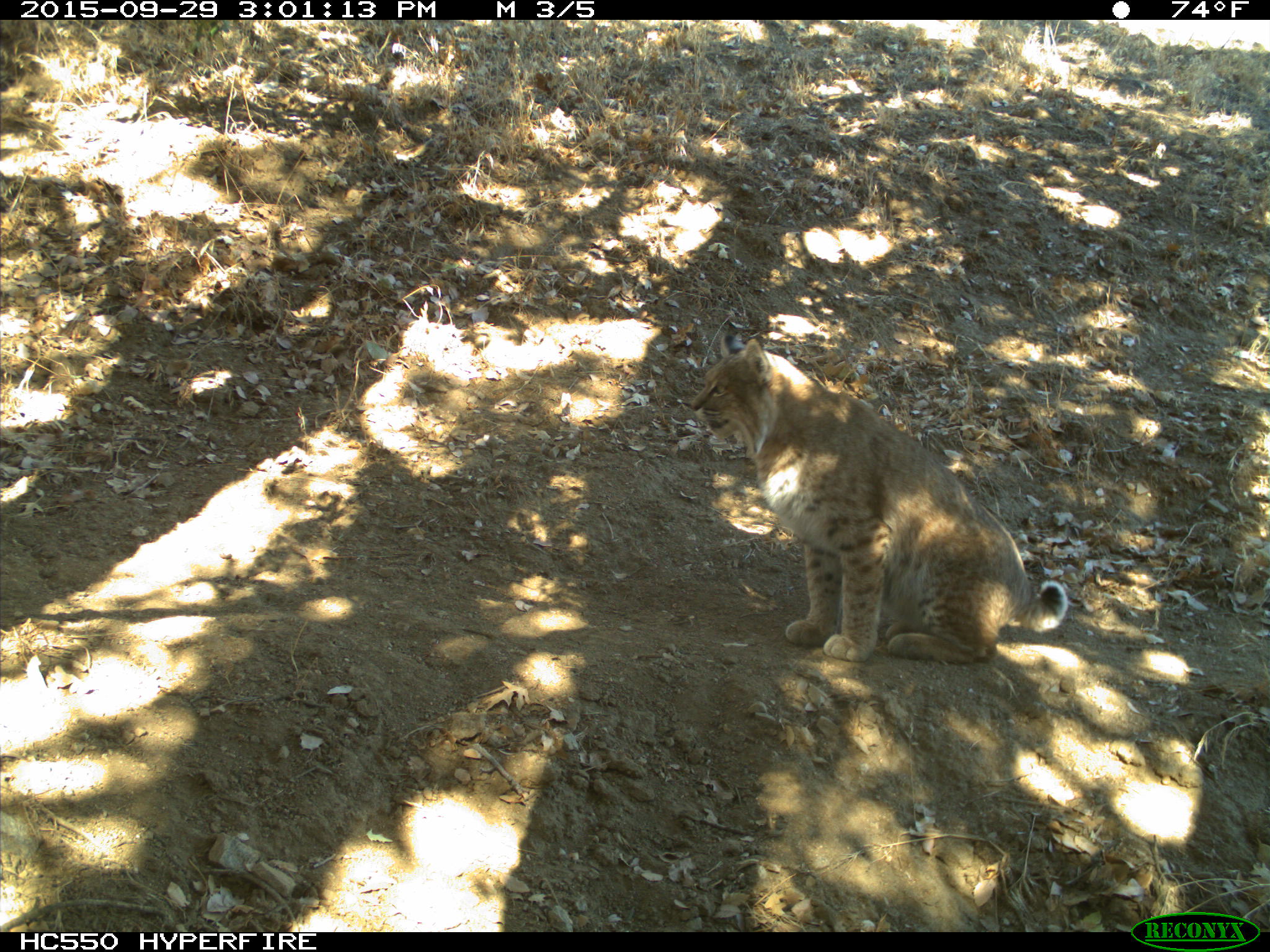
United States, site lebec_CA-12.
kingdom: Animalia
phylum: Chordata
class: Mammalia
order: Carnivora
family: Felidae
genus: Lynx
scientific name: Lynx rufus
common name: bobcat